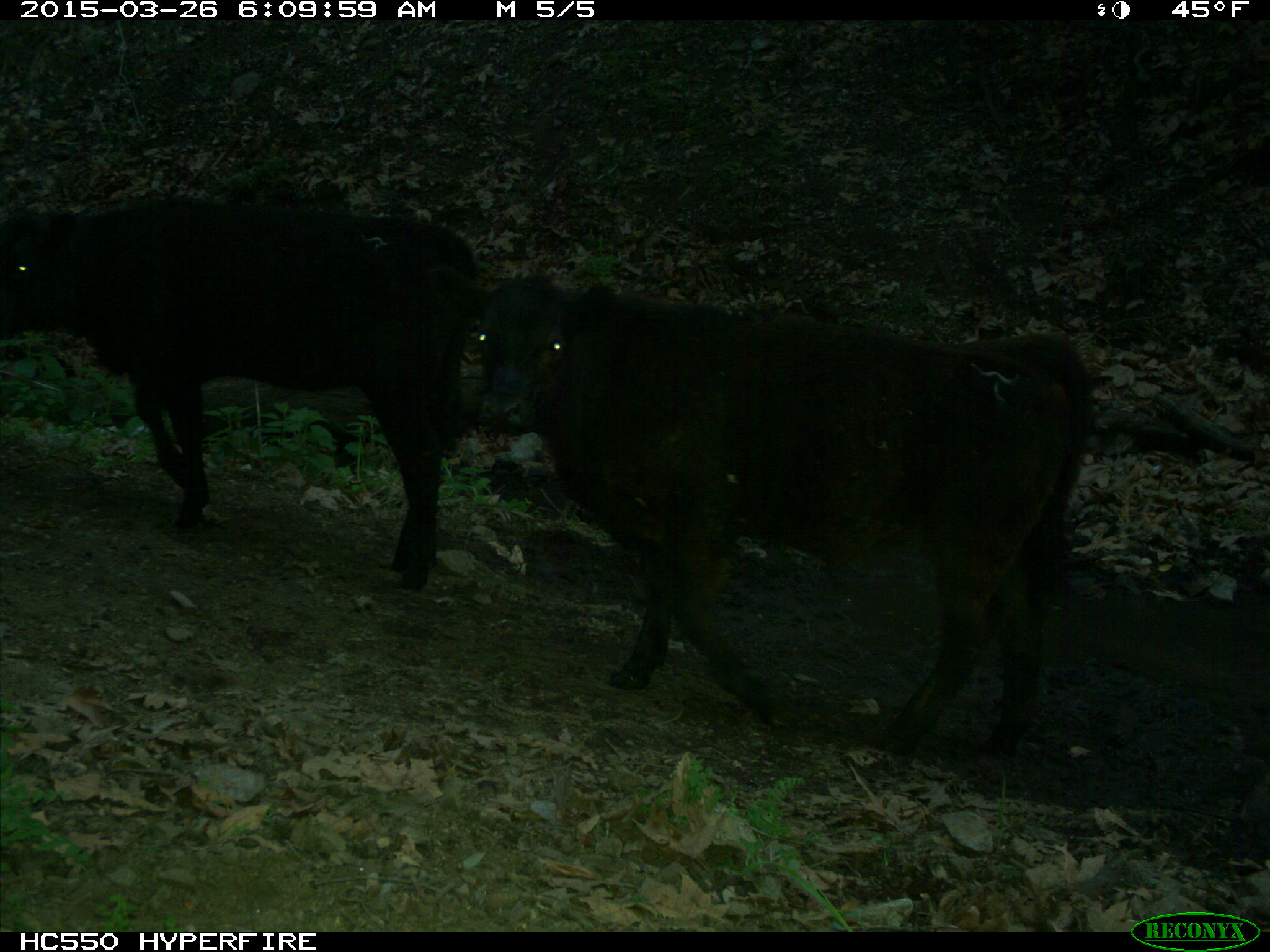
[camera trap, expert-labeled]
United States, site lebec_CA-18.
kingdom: Animalia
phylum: Chordata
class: Mammalia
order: Artiodactyla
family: Bovidae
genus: Bos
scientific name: Bos taurus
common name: domestic cow